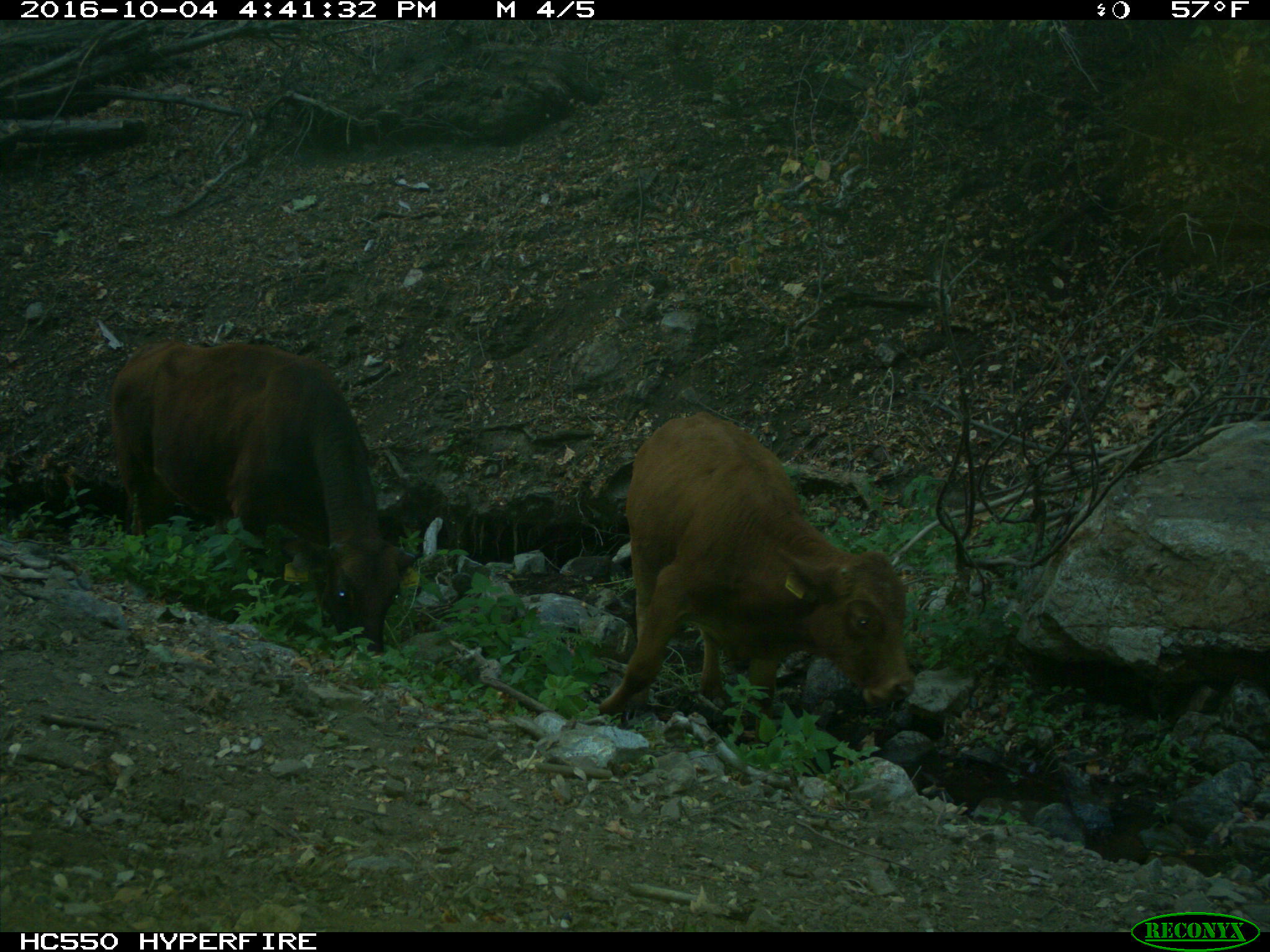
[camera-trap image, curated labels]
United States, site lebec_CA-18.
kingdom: Animalia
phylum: Chordata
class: Mammalia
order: Artiodactyla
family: Bovidae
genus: Bos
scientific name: Bos taurus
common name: domestic cow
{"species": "Bos taurus (domestic cow)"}